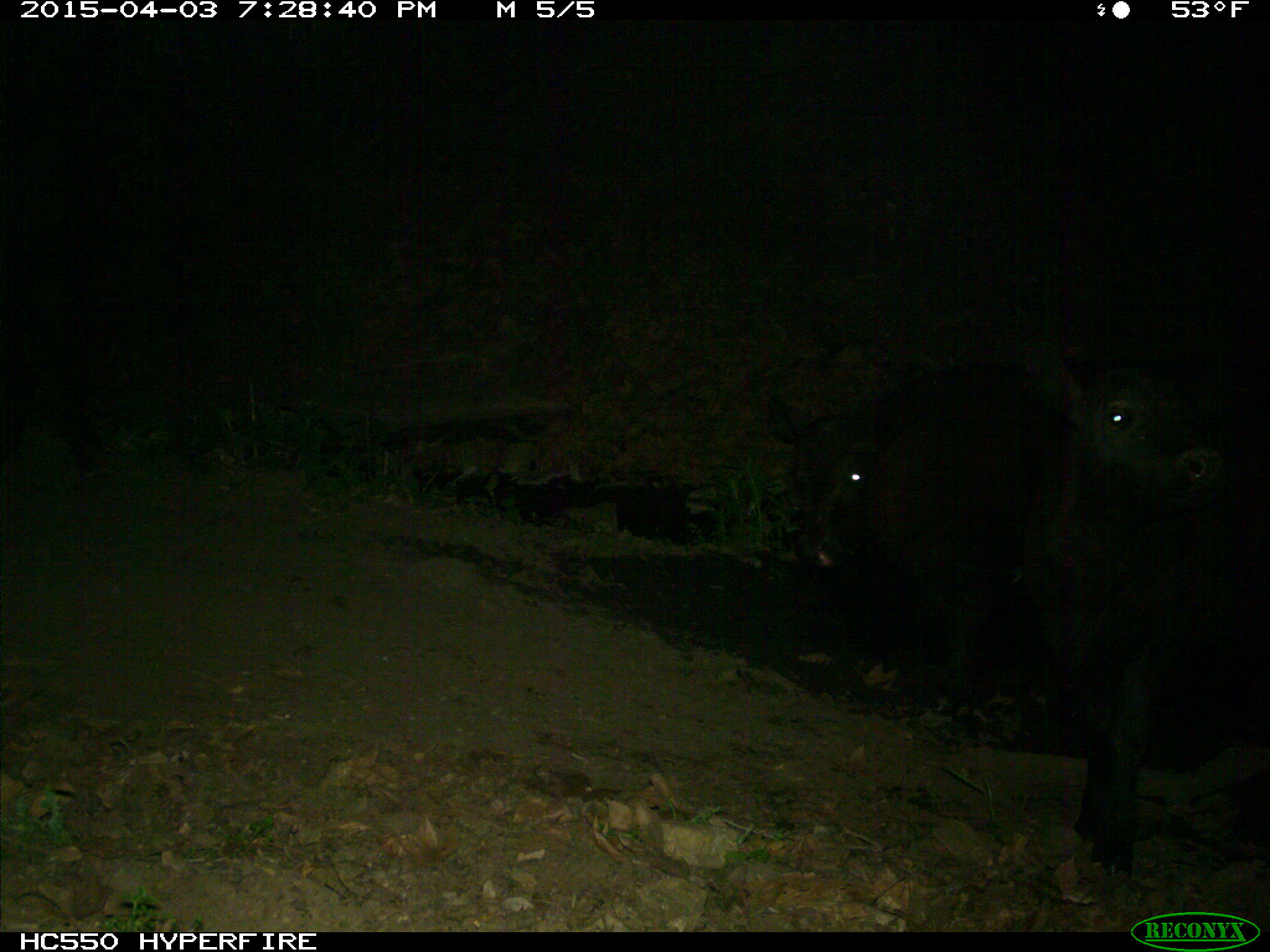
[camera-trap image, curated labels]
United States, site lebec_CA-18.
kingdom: Animalia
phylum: Chordata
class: Mammalia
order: Artiodactyla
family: Bovidae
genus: Bos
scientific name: Bos taurus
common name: domestic cow